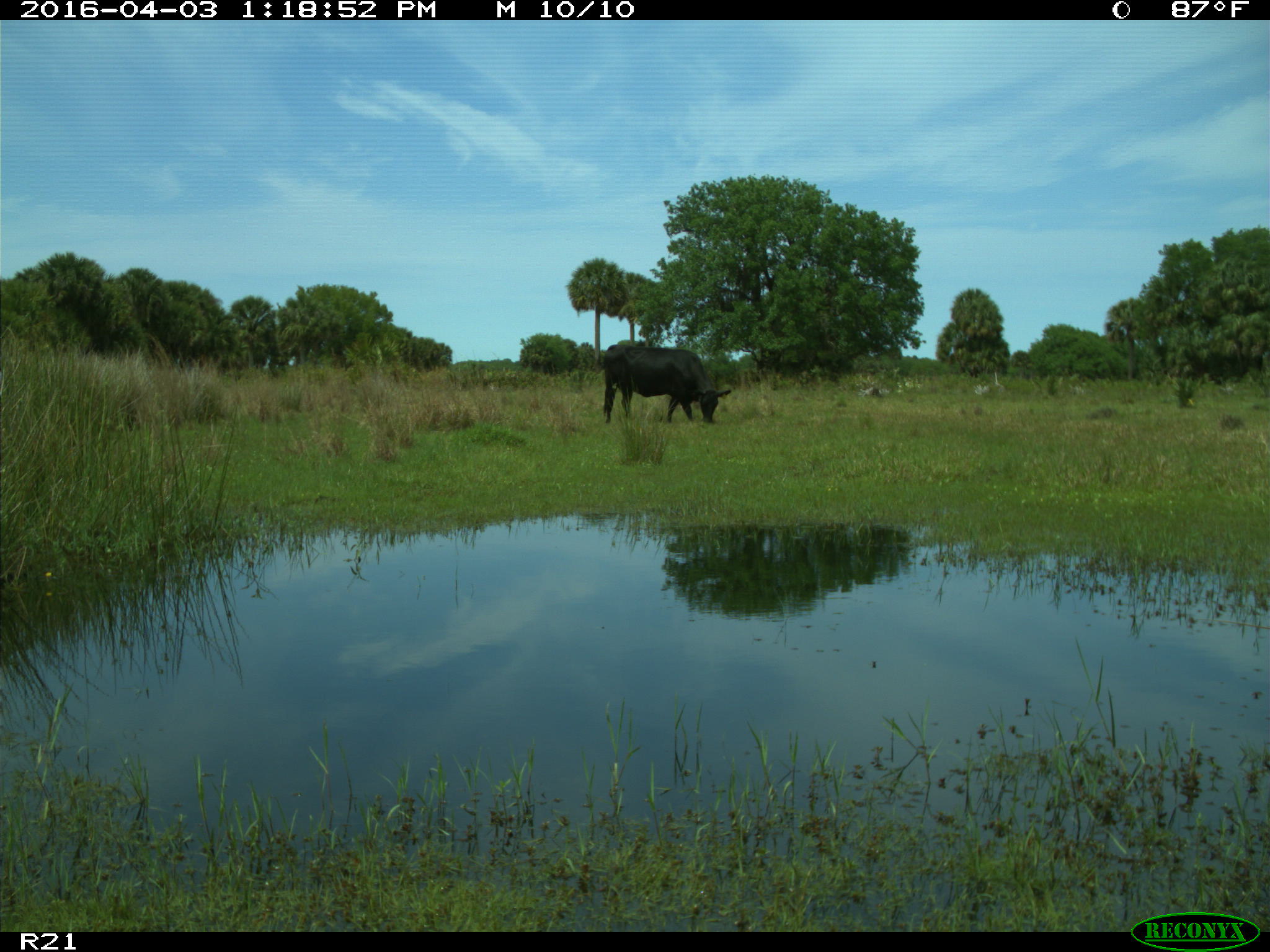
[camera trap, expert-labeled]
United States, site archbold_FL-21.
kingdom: Animalia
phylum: Chordata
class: Mammalia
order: Artiodactyla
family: Bovidae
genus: Bos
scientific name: Bos taurus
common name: domestic cow